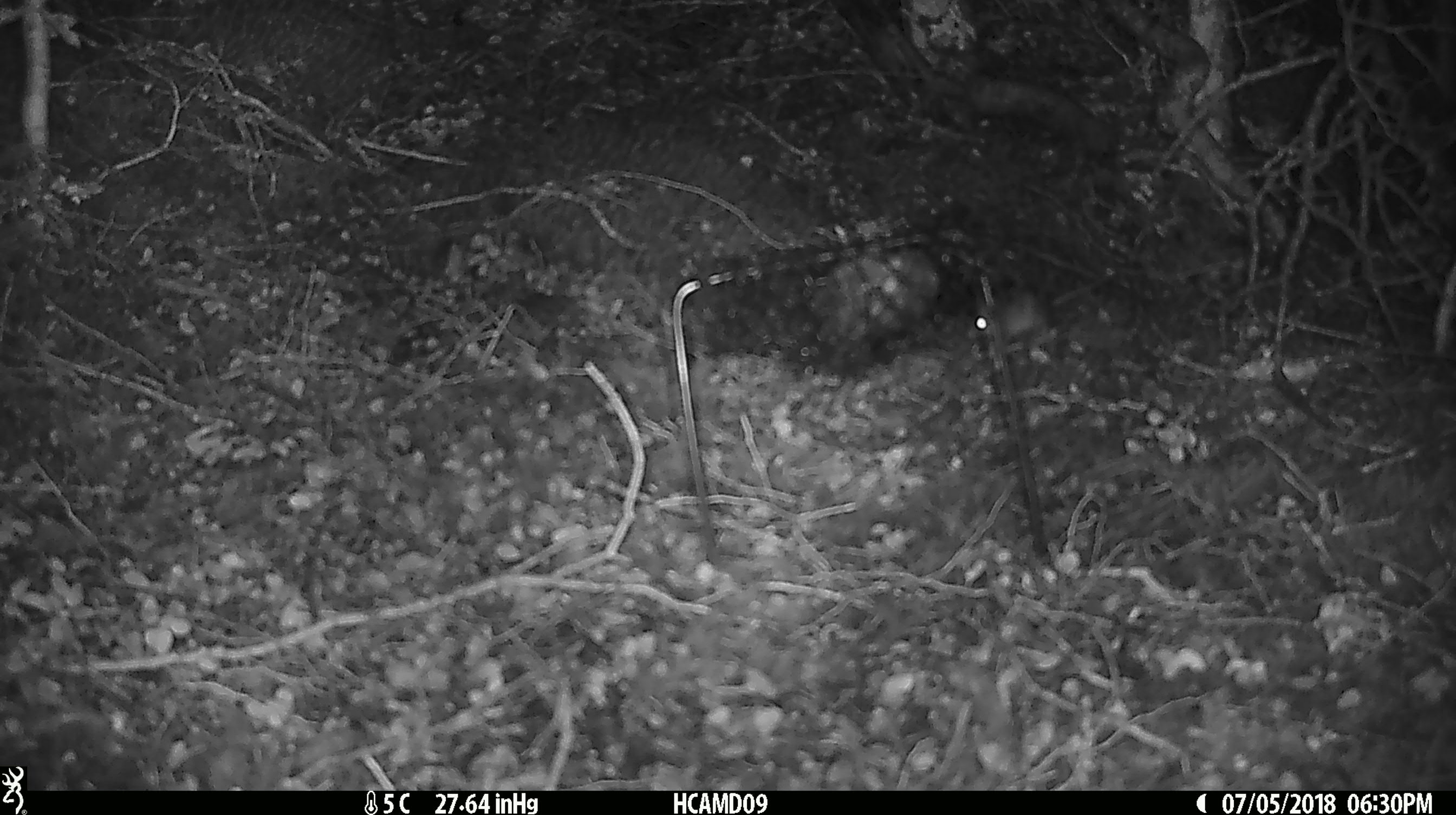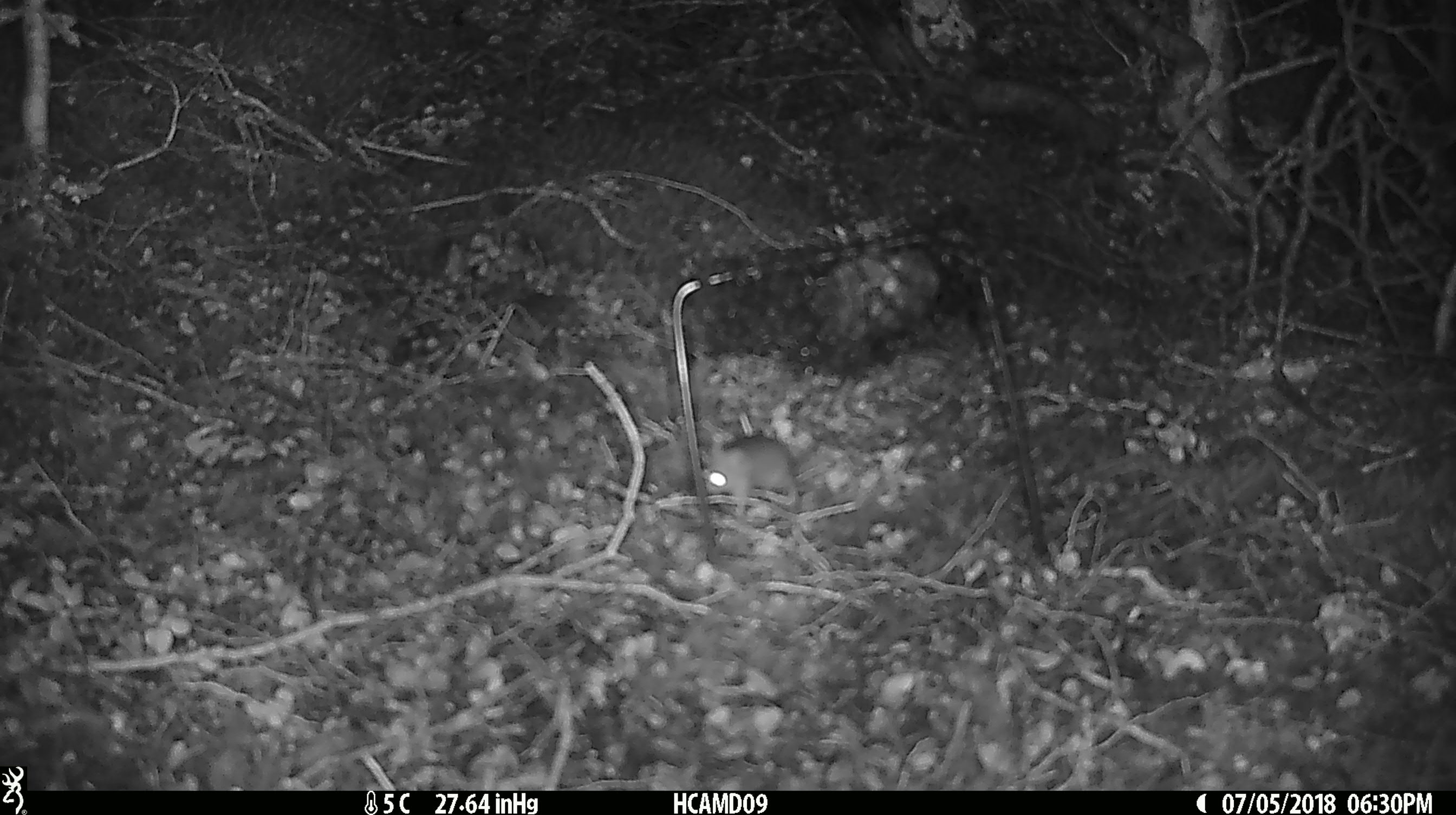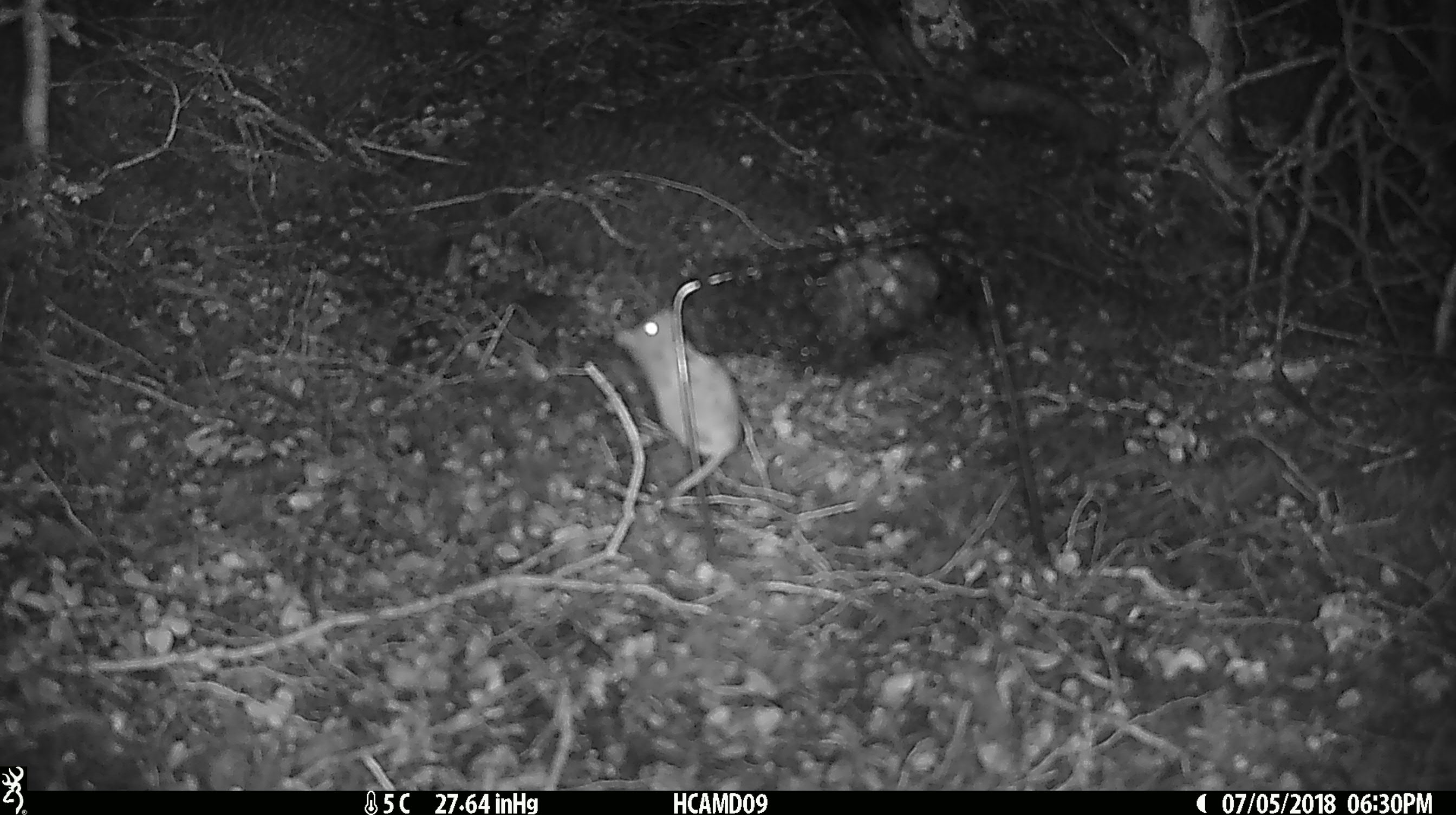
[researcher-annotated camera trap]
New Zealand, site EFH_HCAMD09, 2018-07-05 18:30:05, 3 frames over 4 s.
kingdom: Animalia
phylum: Chordata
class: Mammalia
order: Rodentia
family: Muridae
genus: Mus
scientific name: Mus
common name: mouse